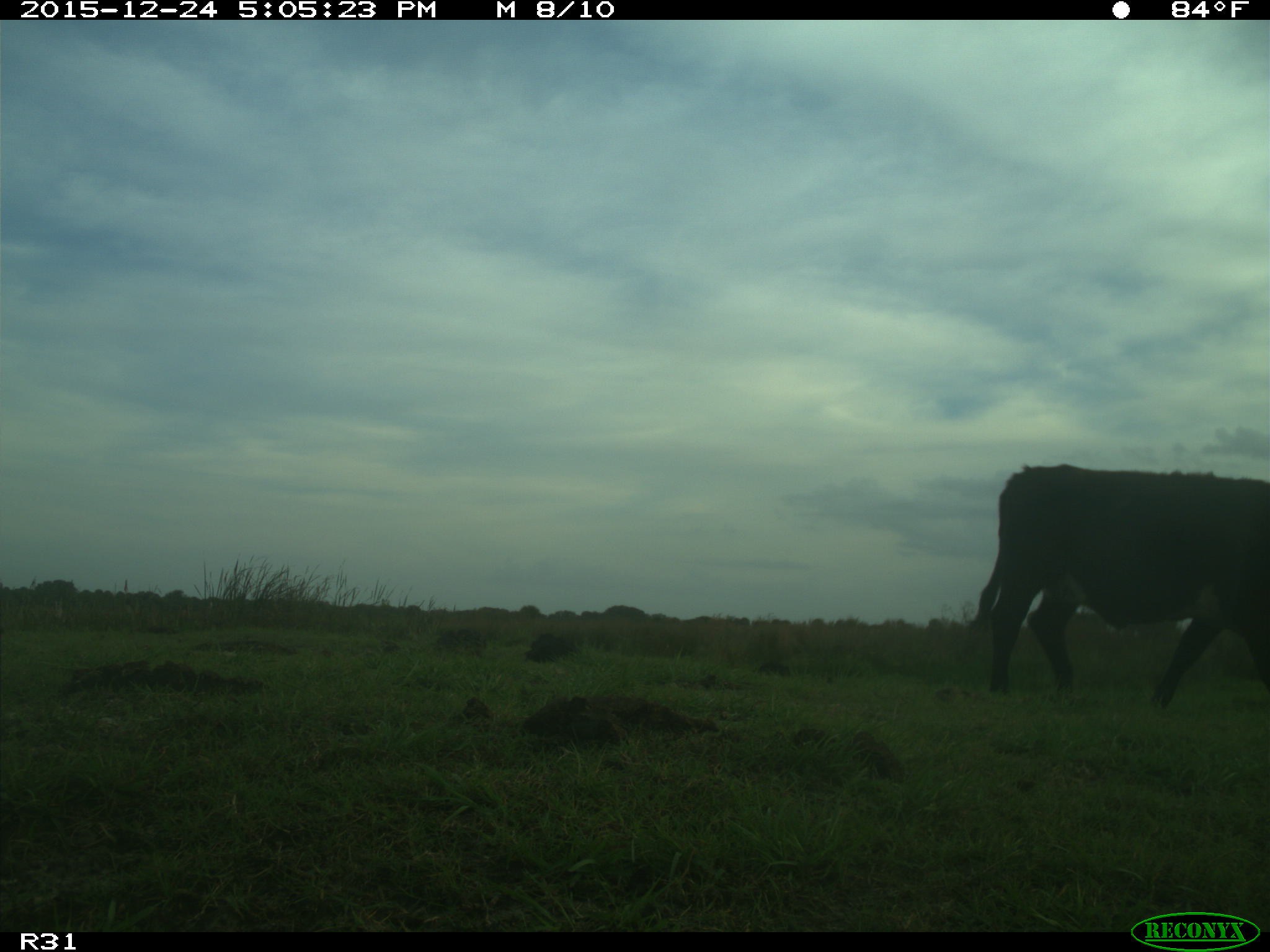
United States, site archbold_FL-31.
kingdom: Animalia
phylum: Chordata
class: Mammalia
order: Artiodactyla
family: Bovidae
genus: Bos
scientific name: Bos taurus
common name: domestic cow